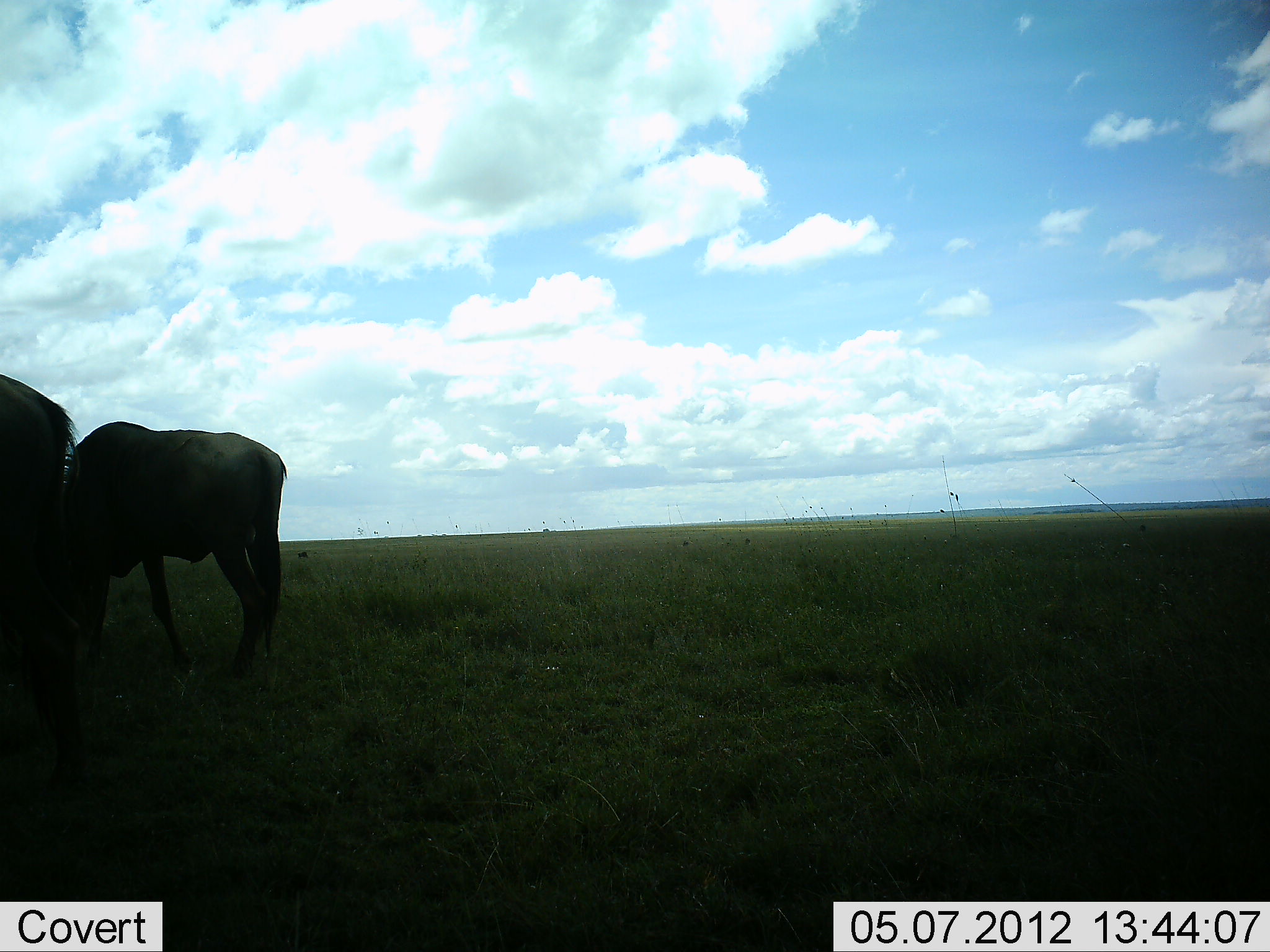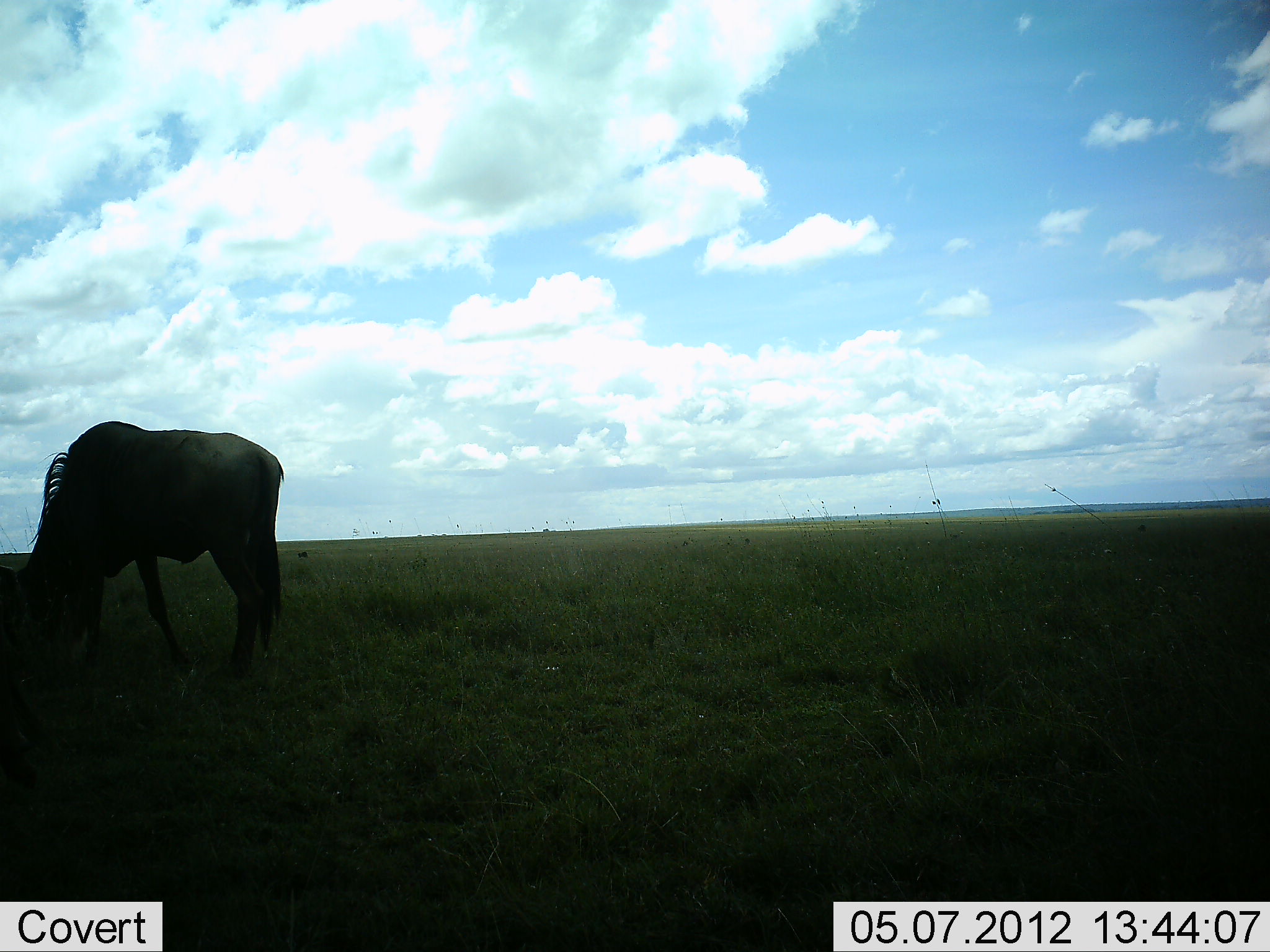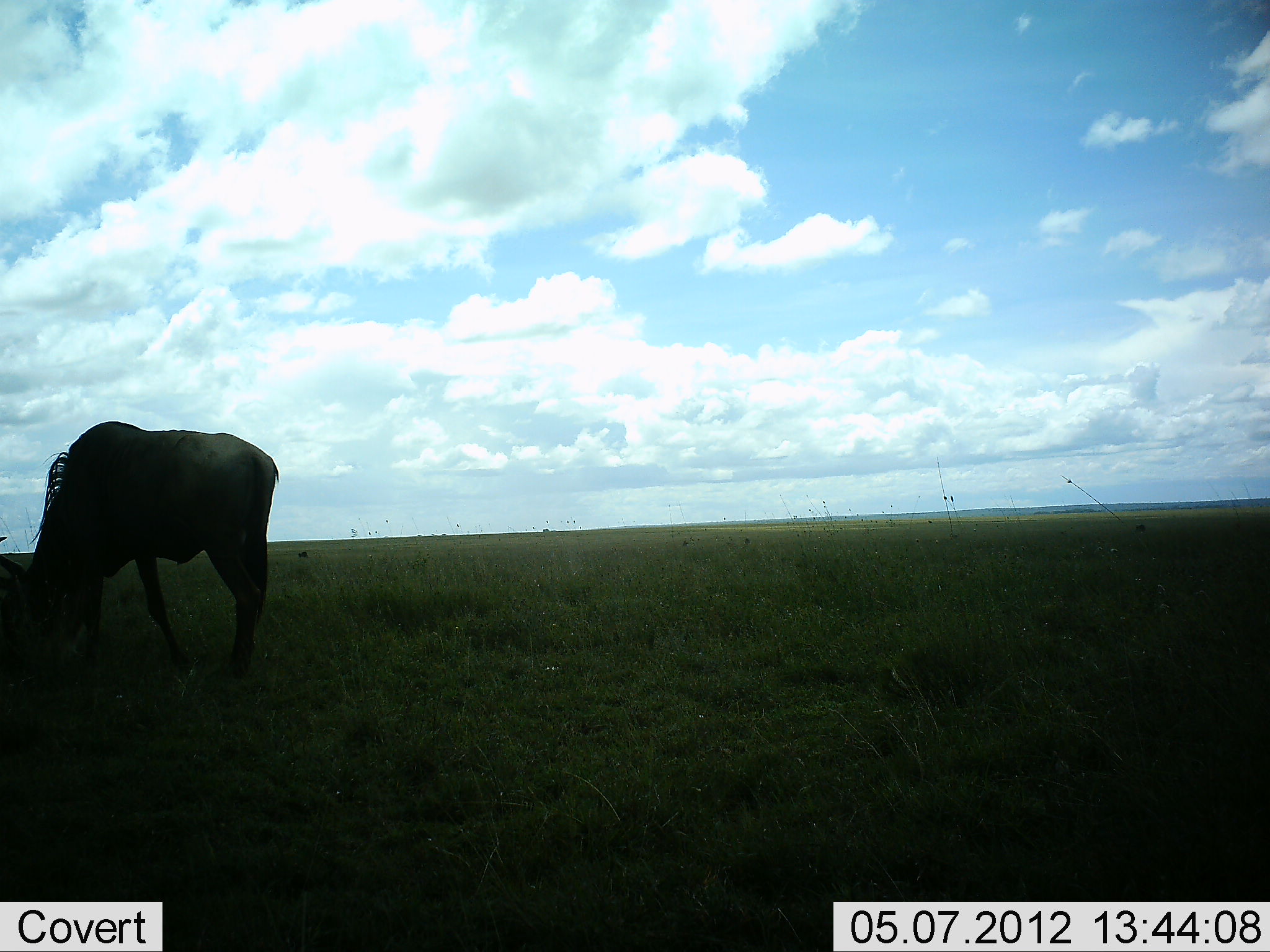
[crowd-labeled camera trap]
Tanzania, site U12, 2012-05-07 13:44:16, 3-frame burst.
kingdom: Animalia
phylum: Chordata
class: Mammalia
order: Artiodactyla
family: Bovidae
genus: Connochaetes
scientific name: Connochaetes taurinus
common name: blue wildebeest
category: wildebeest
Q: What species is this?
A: Wildebeest (blue wildebeest) (Connochaetes taurinus).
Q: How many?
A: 2.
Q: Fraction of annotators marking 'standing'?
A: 40%.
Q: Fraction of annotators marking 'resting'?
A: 0%.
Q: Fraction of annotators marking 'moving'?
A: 60%.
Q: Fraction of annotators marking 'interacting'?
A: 10%.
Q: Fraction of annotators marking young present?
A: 0%.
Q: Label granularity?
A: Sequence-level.